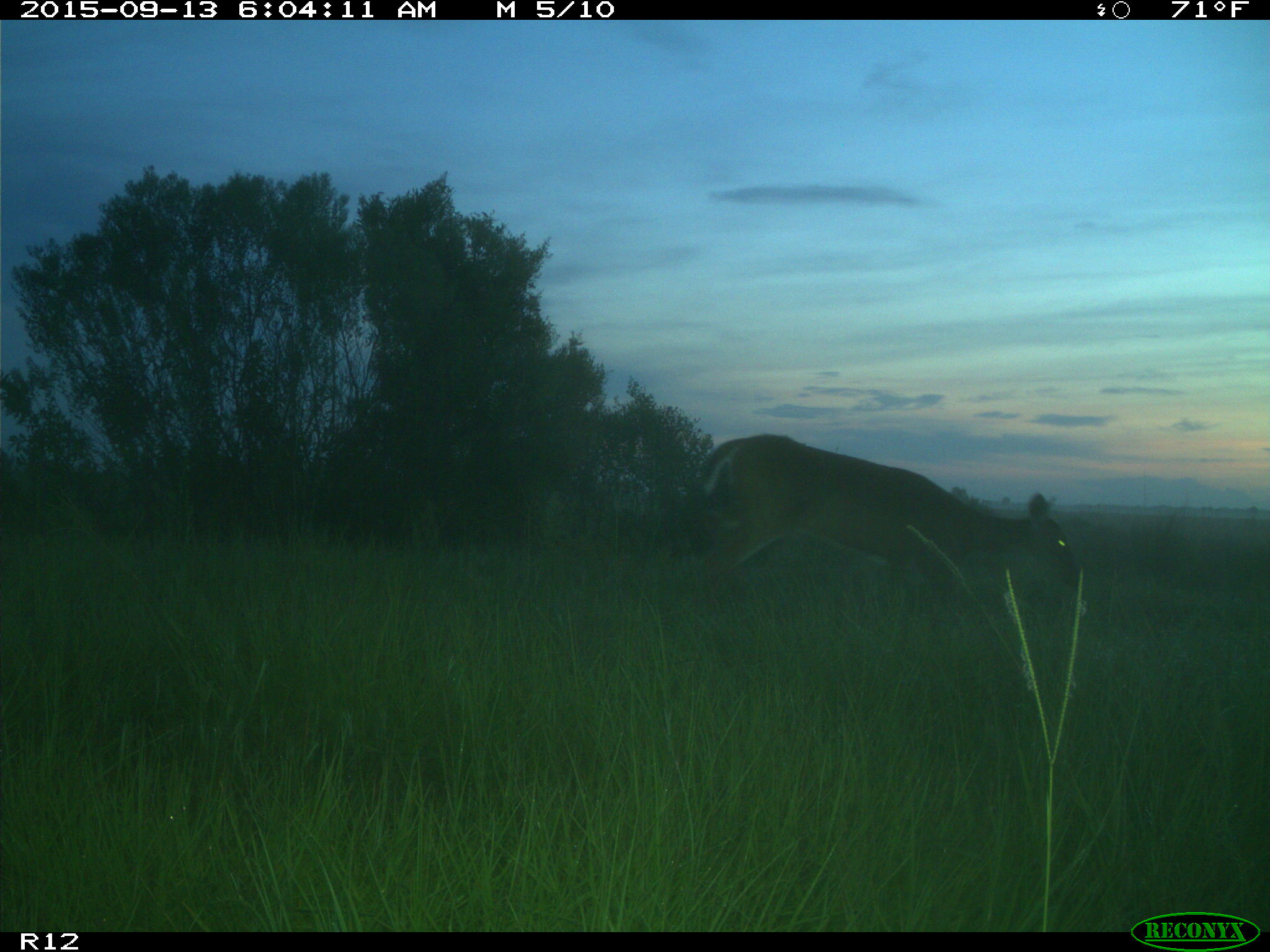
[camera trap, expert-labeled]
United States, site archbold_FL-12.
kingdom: Animalia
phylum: Chordata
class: Mammalia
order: Artiodactyla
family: Cervidae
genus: Odocoileus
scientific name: Odocoileus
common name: deer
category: unidentified deer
Unidentified deer (deer) (Odocoileus).